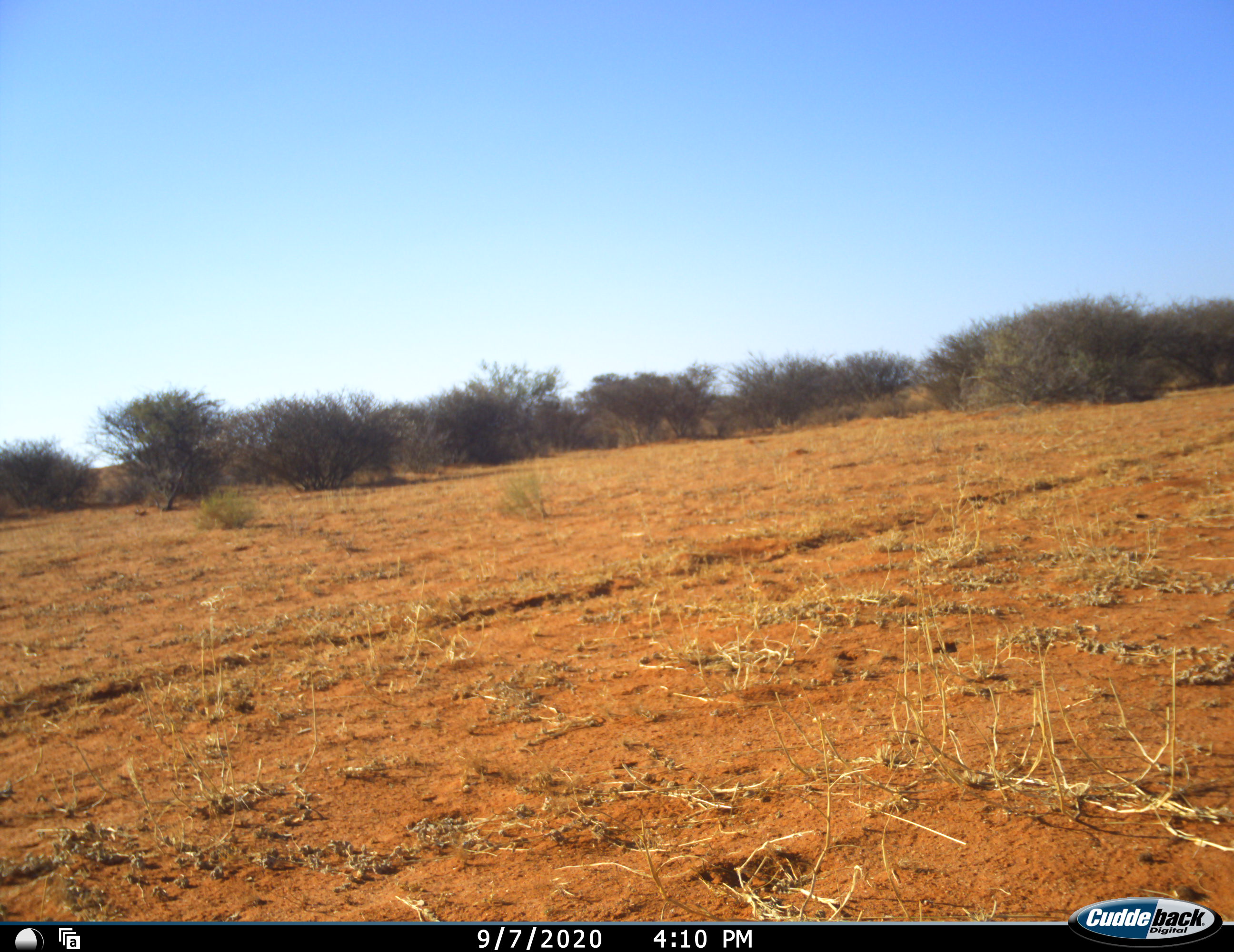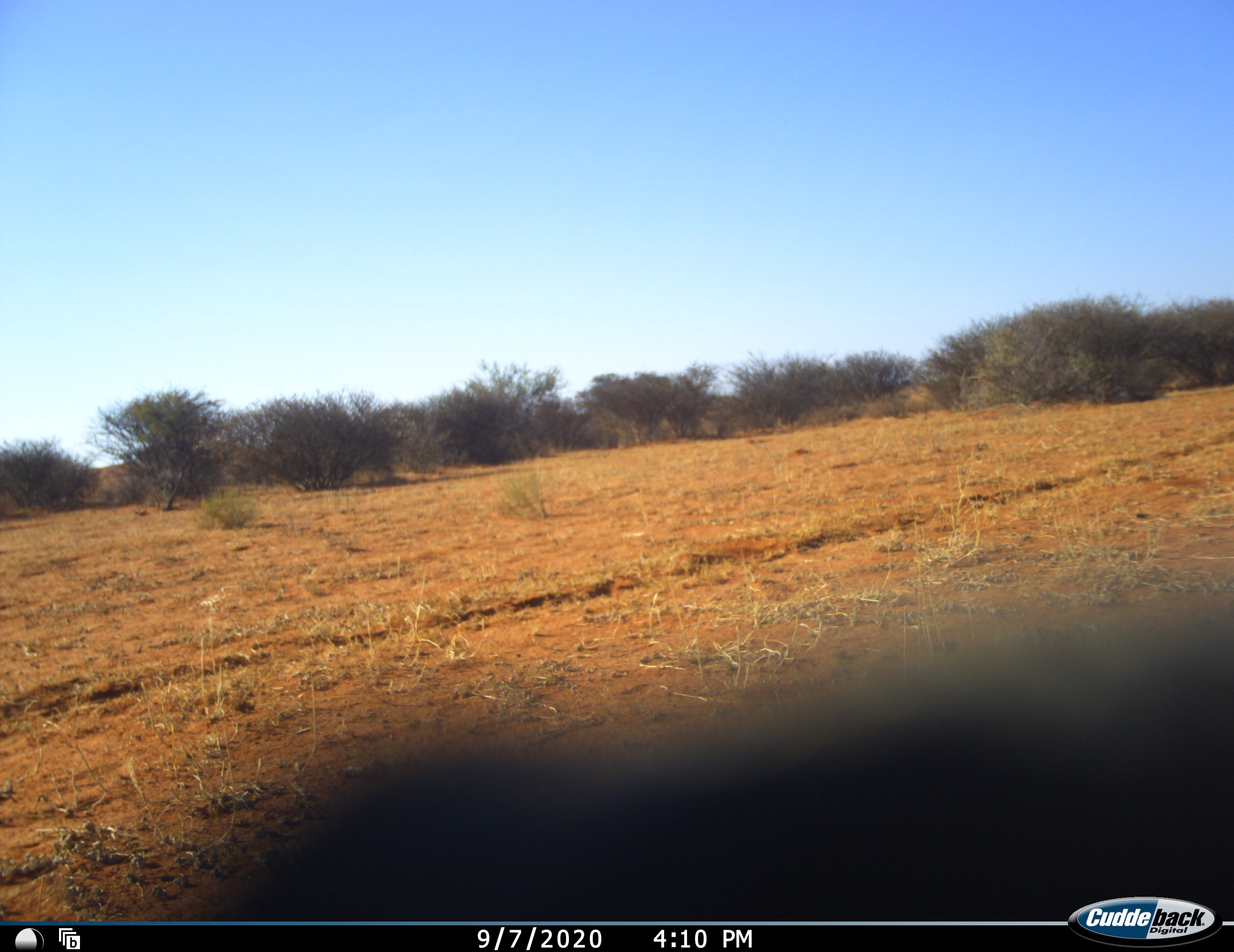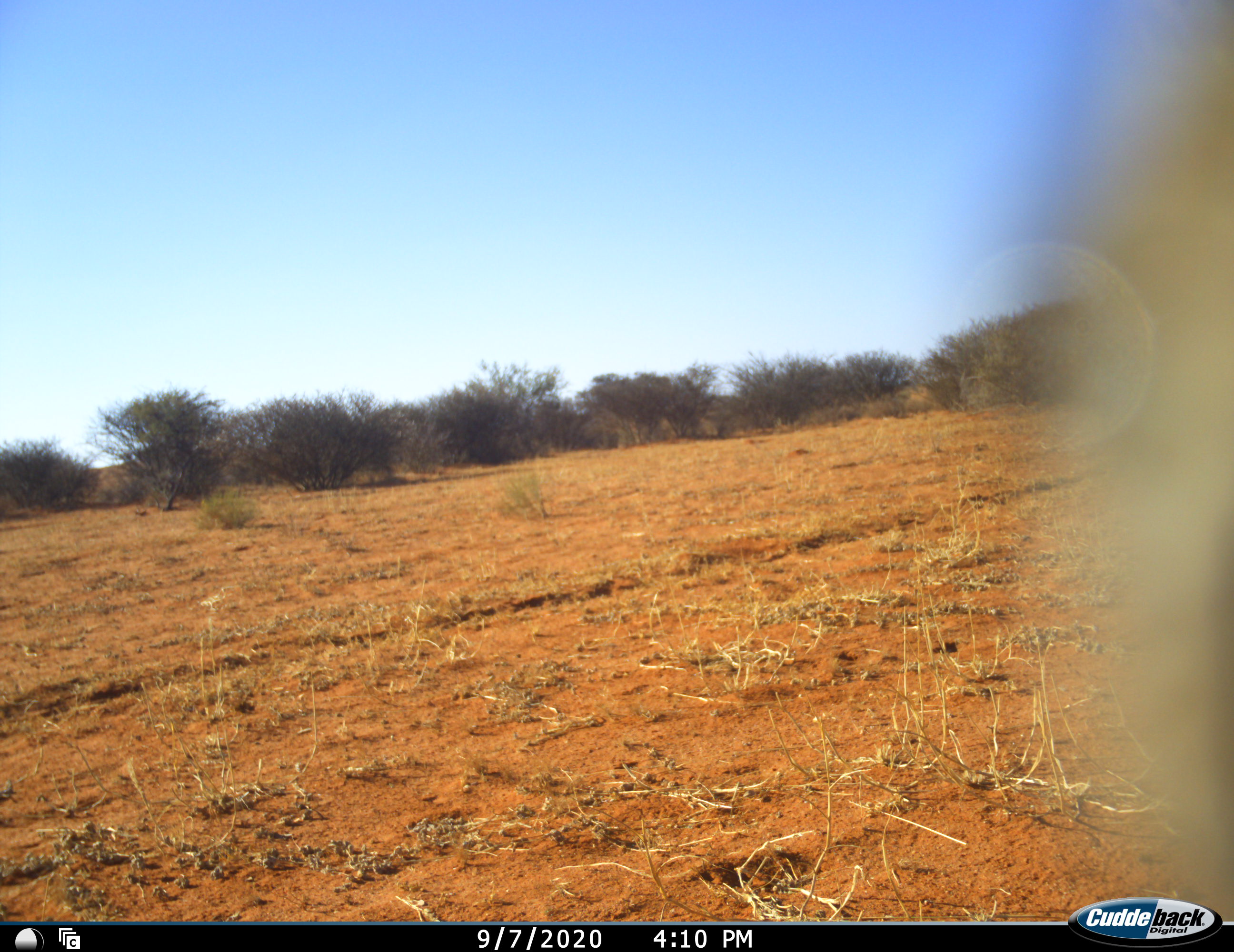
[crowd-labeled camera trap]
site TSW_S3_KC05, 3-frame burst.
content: unidentified animal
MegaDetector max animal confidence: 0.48